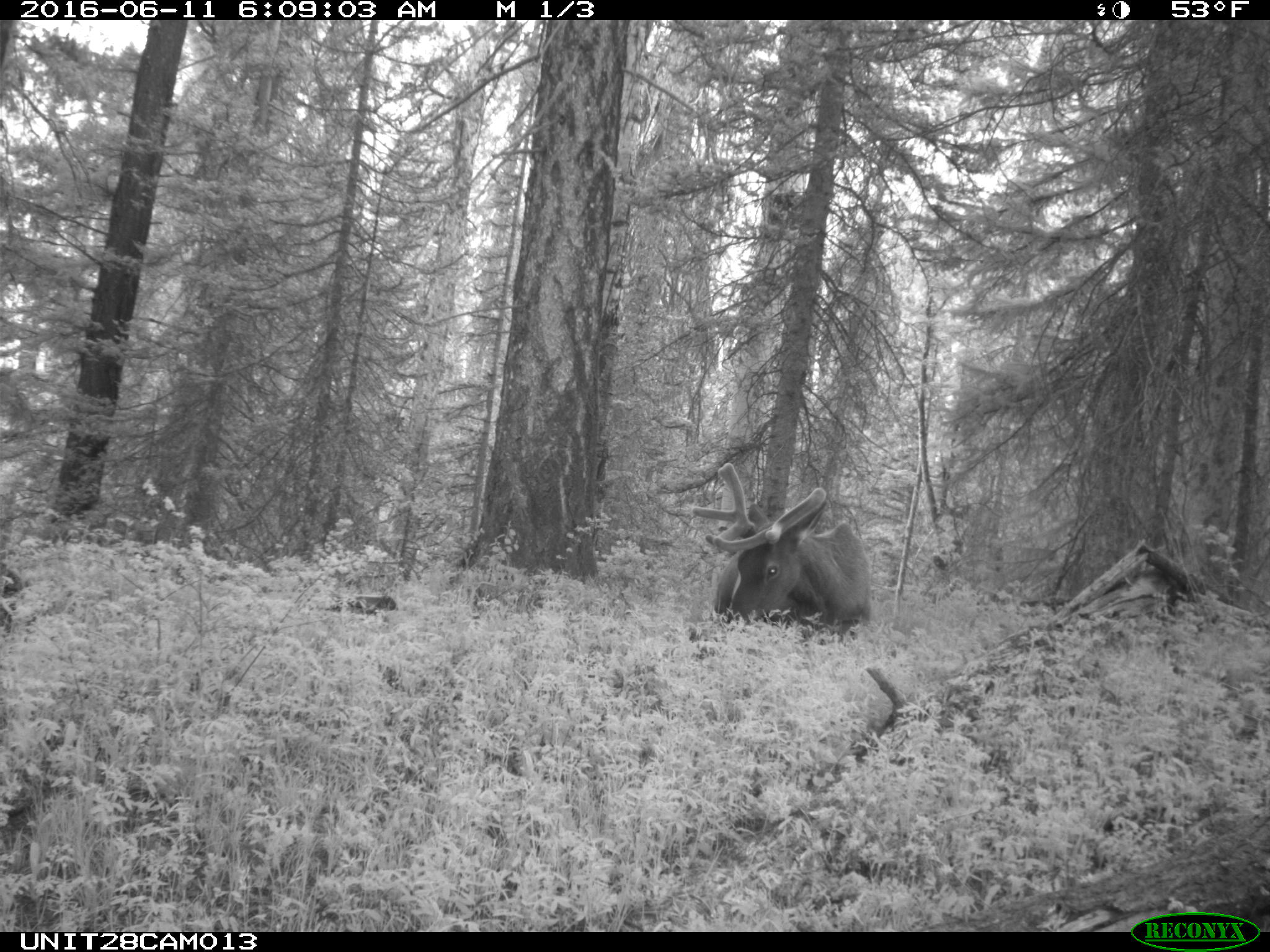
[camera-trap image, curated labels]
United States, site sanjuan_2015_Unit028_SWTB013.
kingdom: Animalia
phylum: Chordata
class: Mammalia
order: Artiodactyla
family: Cervidae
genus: Cervus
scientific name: Cervus elaphus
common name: red deer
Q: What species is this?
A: Cervus elaphus (red deer).